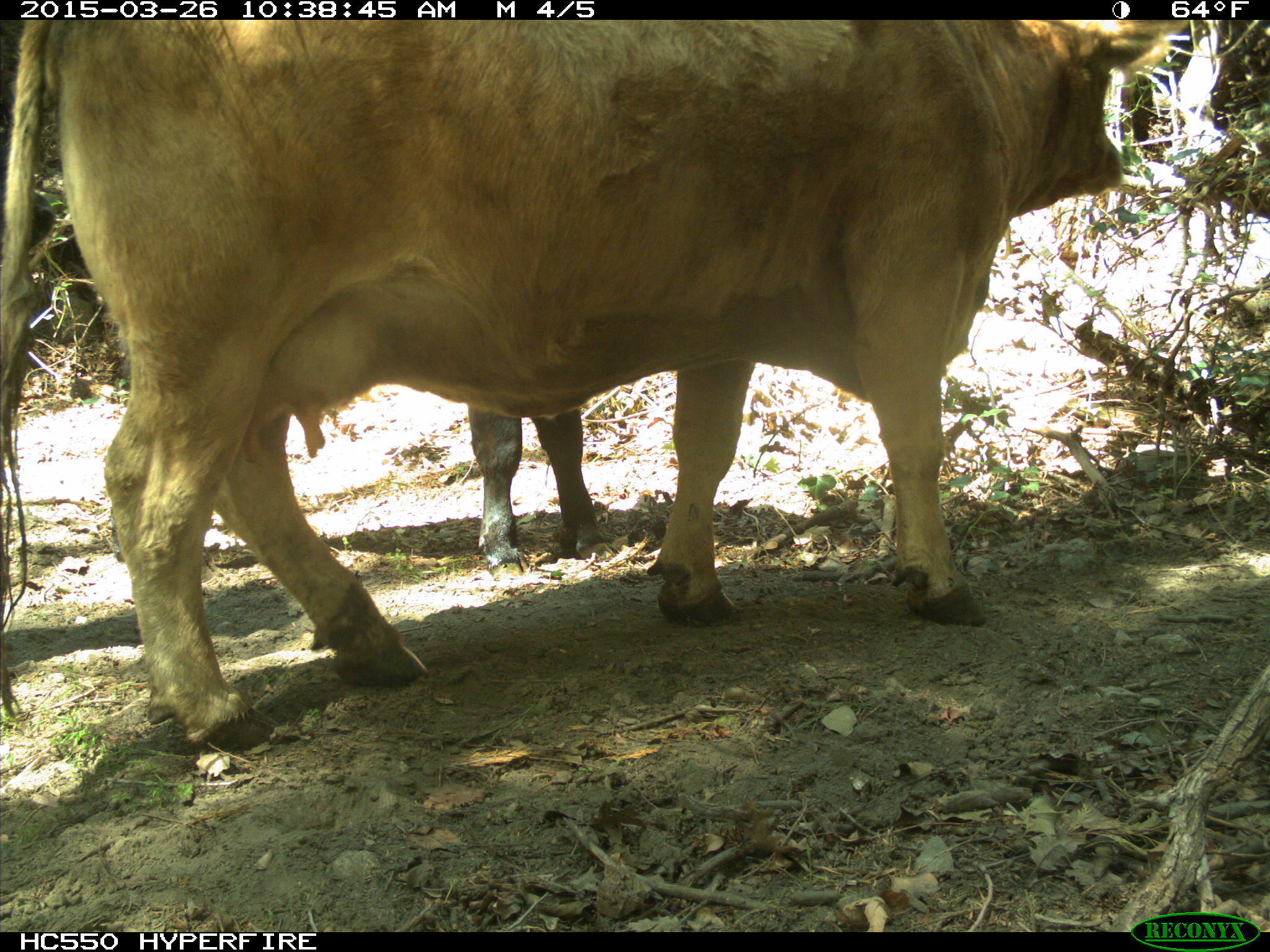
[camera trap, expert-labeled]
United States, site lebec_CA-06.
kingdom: Animalia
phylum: Chordata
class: Mammalia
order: Artiodactyla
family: Bovidae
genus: Bos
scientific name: Bos taurus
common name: domestic cow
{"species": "Bos taurus (domestic cow)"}